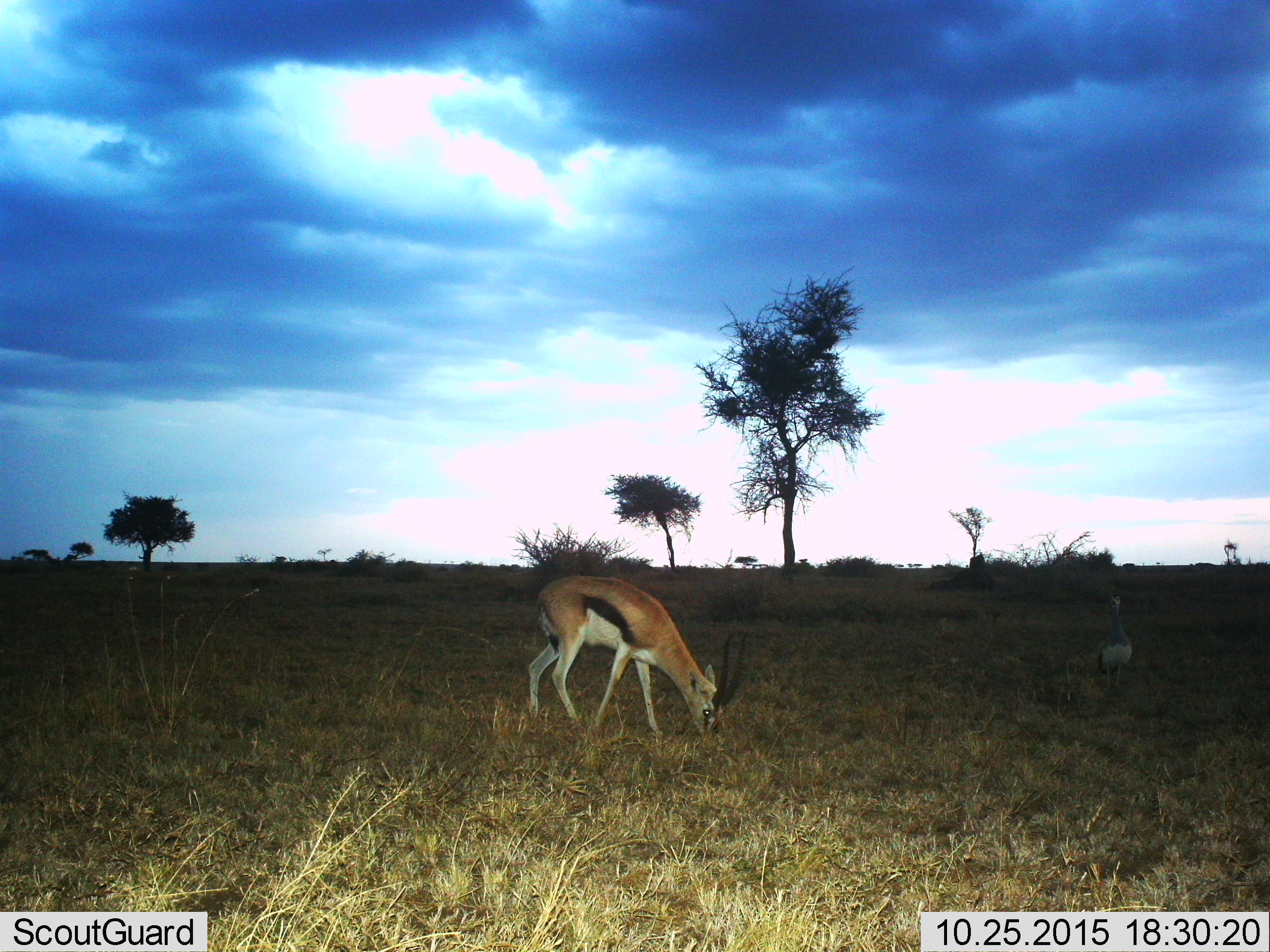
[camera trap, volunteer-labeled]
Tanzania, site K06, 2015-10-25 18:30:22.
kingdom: Animalia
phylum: Chordata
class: Mammalia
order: Artiodactyla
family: Bovidae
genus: Eudorcas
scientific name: Eudorcas thomsonii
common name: thomson's gazelle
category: gazellethomsons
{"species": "gazellethomsons (thomson's gazelle) (Eudorcas thomsonii)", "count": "1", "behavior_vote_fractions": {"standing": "20%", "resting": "10%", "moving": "0%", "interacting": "0%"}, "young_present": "0%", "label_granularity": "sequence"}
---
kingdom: Animalia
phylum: Chordata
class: Aves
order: Otidiformes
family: Otididae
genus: Ardeotis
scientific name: Ardeotis kori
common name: kori bustard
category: koribustard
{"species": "koribustard (kori bustard) (Ardeotis kori)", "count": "1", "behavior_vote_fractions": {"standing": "100%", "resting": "0%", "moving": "0%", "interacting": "0%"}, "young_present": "0%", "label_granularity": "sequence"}